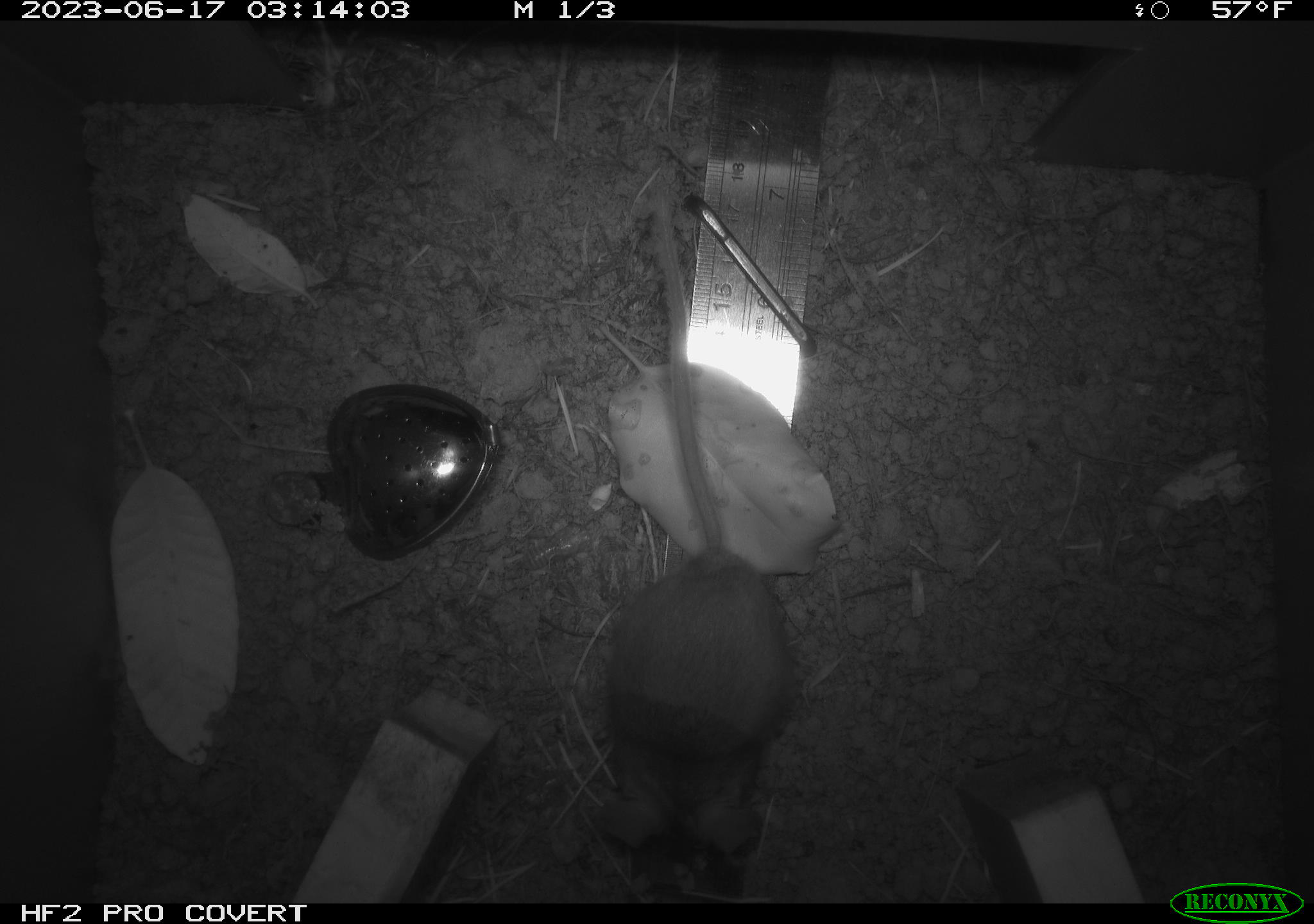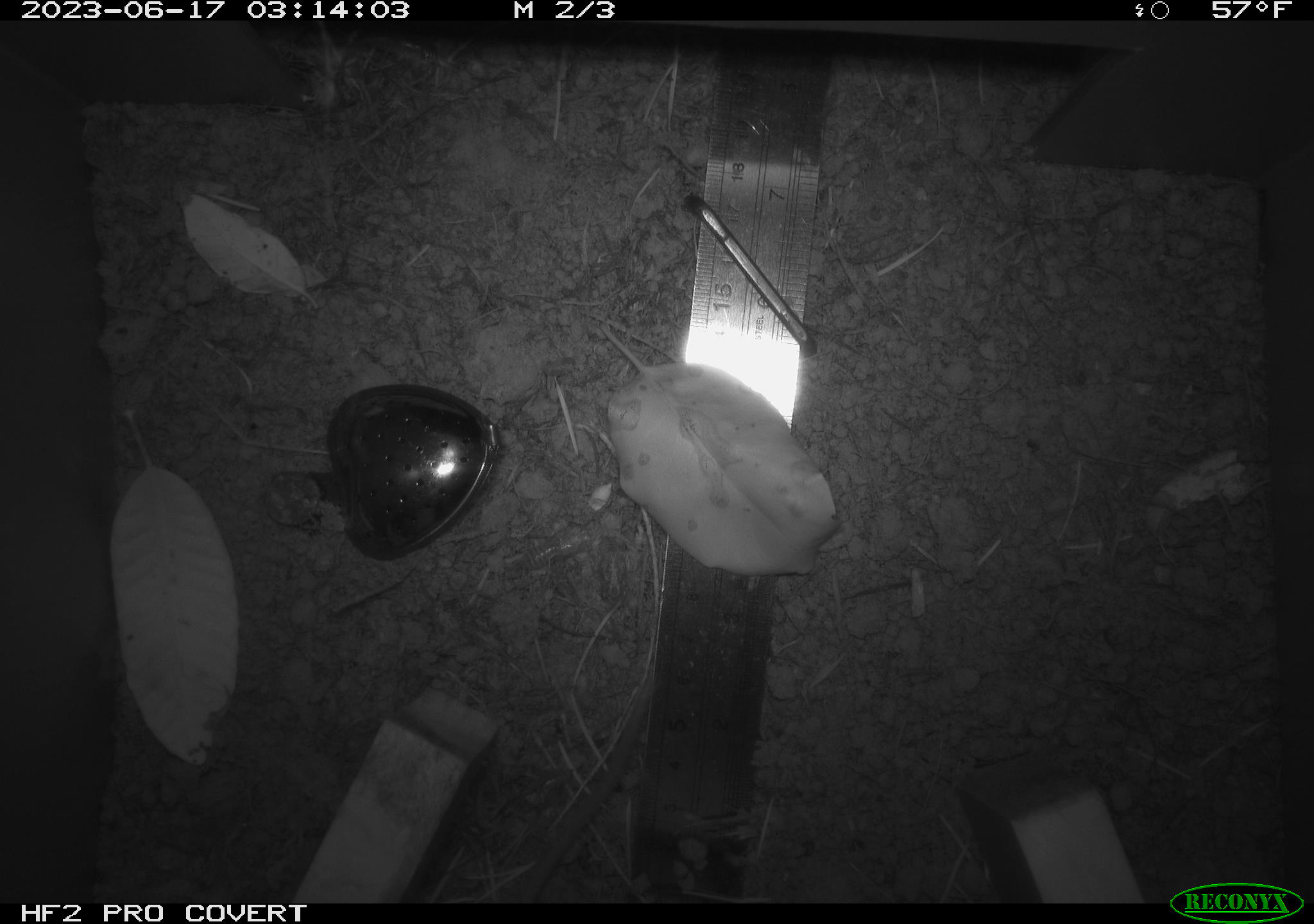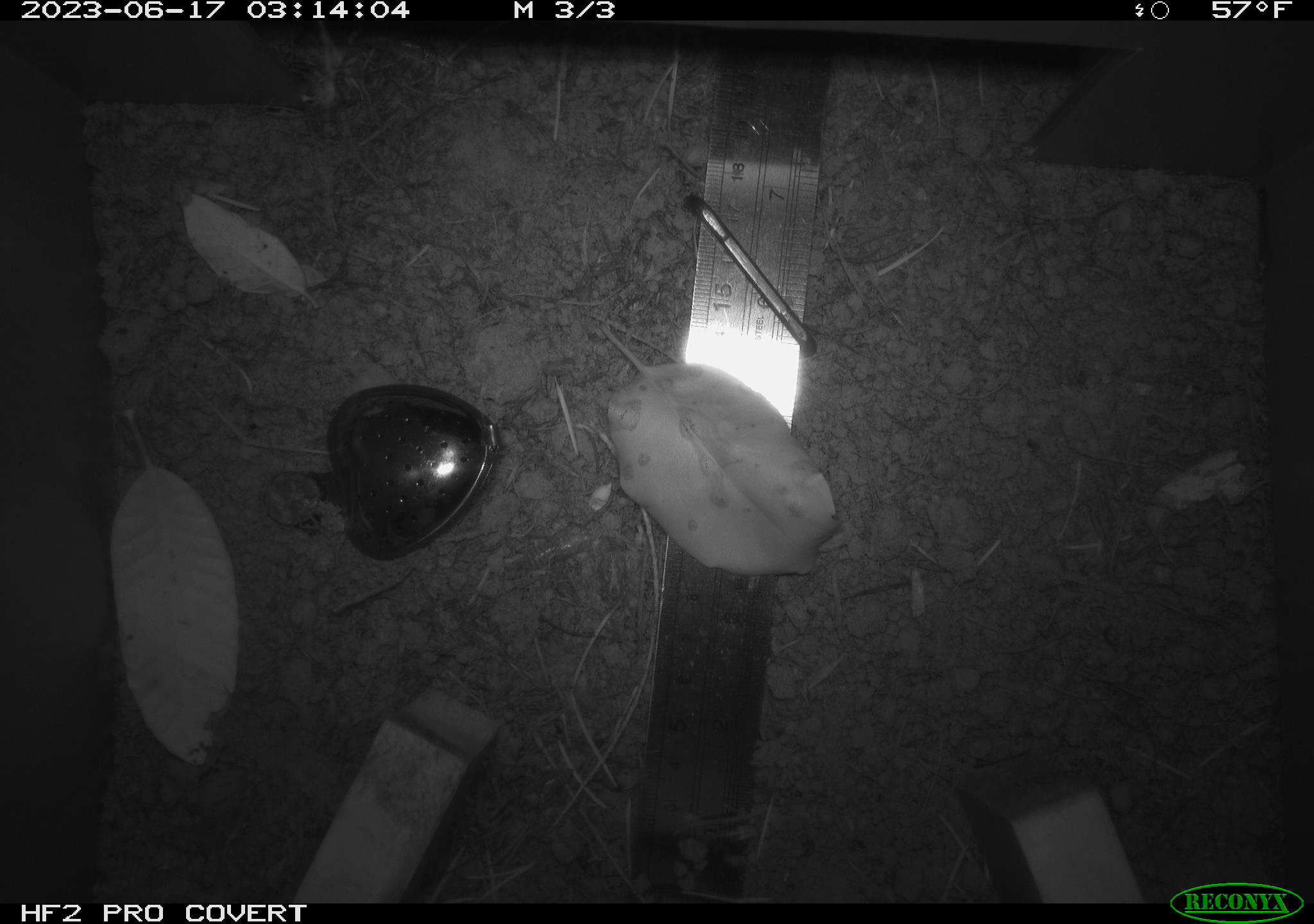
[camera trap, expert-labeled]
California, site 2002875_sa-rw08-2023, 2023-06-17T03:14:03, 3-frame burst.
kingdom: Animalia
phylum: Chordata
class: Mammalia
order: Rodentia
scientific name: Rodentia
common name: mouse species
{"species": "mouse species (Rodentia)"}